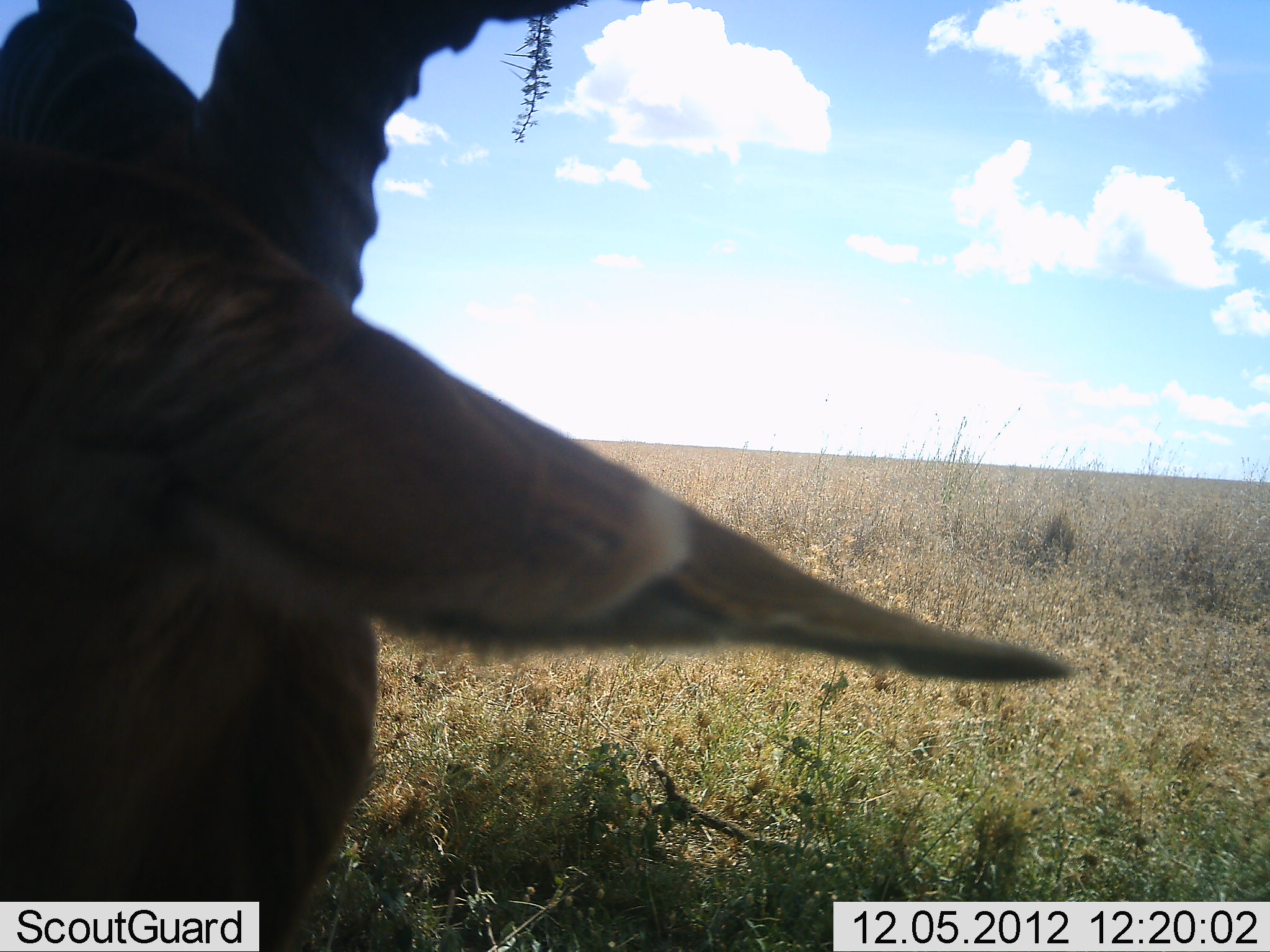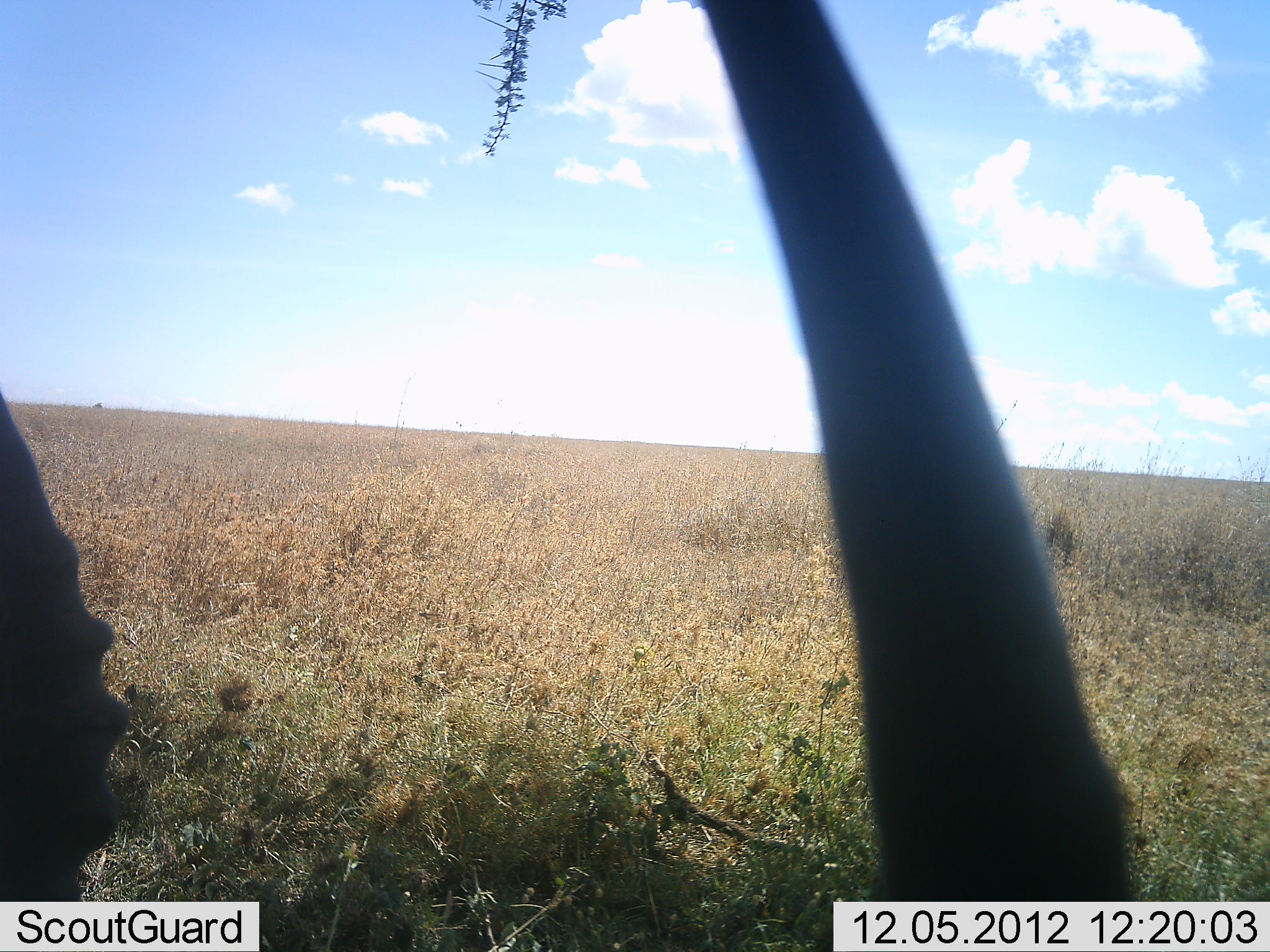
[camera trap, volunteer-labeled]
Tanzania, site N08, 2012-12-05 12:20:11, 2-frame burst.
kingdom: Animalia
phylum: Chordata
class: Mammalia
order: Artiodactyla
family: Bovidae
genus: Eudorcas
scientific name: Eudorcas thomsonii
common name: thomson's gazelle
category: gazellethomsons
Gazellethomsons (thomson's gazelle) (Eudorcas thomsonii), count 1. Behavior (volunteer vote fractions): standing 60%, resting 20%, moving 0%, interacting 0%. Young present (vote fraction): 0%. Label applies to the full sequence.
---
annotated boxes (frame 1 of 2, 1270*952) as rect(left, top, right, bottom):
animal: rect(1, 1, 1091, 952)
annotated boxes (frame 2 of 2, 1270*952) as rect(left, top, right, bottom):
animal: rect(1, 1, 1132, 901)